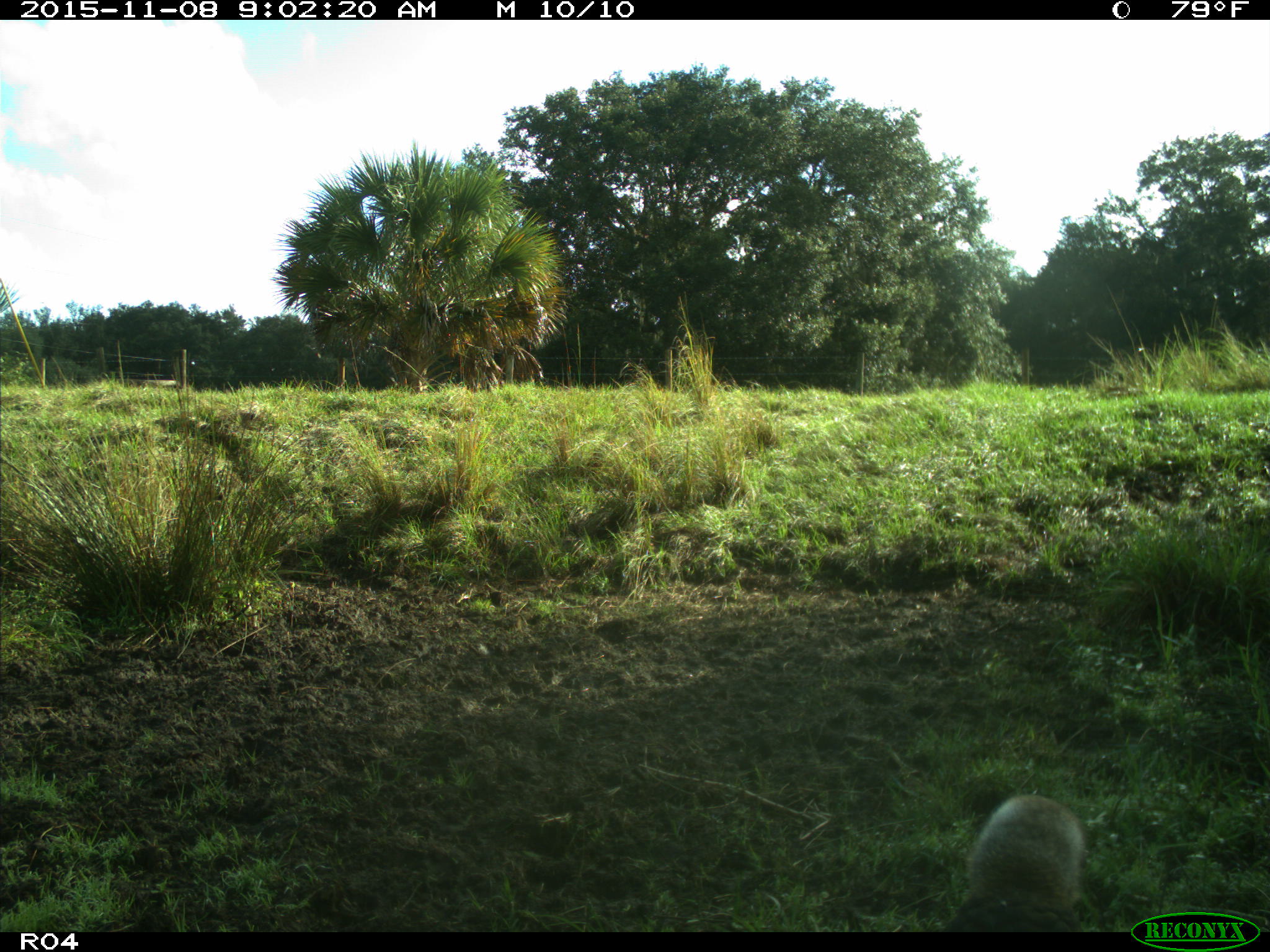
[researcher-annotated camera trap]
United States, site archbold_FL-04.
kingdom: Animalia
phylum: Chordata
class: Aves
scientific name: Aves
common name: birds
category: unidentified bird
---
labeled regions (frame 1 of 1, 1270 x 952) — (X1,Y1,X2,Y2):
animal: (944,795,1085,932)